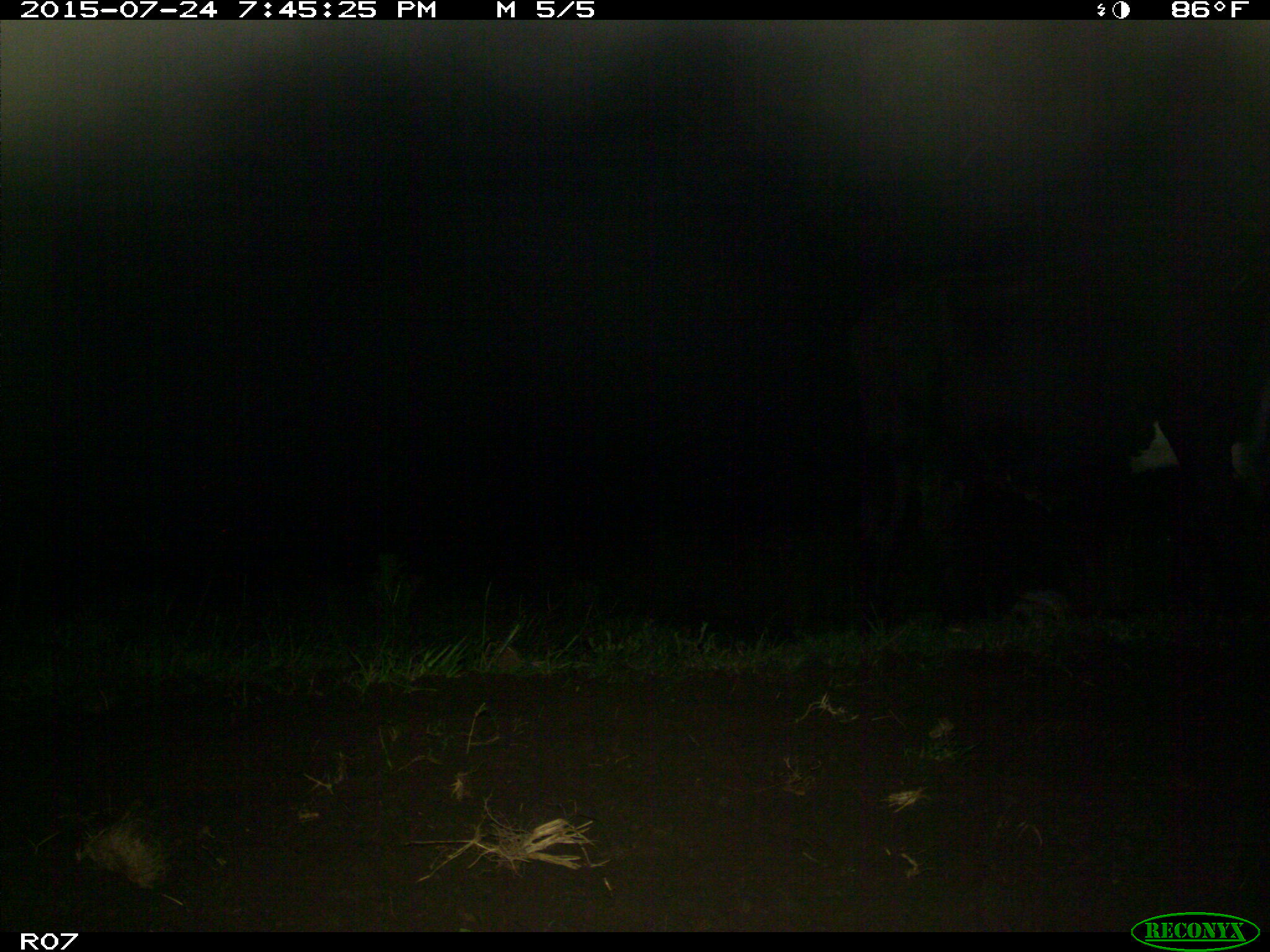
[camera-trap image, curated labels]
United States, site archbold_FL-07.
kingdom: Animalia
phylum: Chordata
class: Mammalia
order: Artiodactyla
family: Bovidae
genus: Bos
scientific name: Bos taurus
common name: domestic cow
Bos taurus (domestic cow).